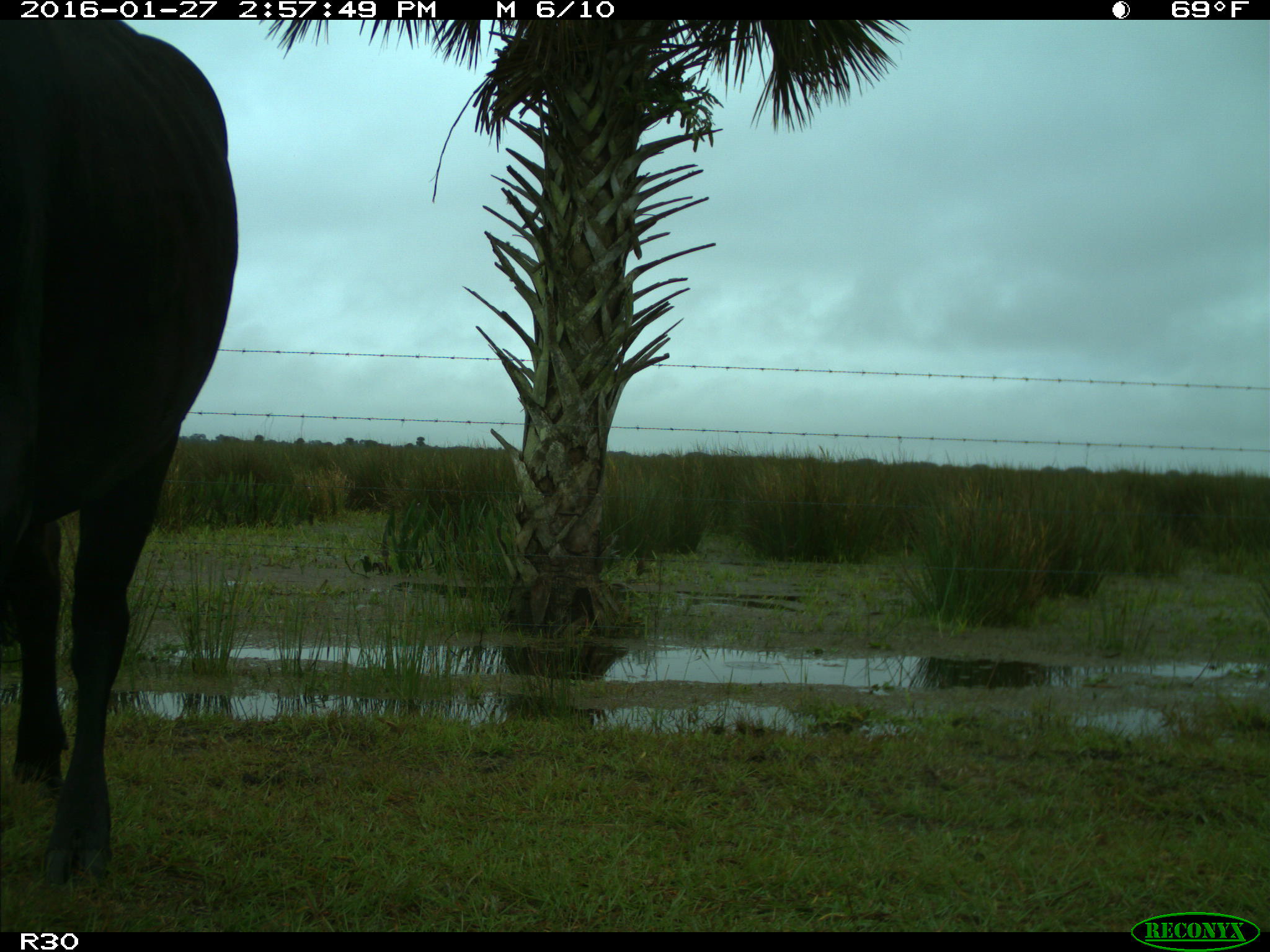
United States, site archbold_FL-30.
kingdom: Animalia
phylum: Chordata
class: Mammalia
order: Artiodactyla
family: Bovidae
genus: Bos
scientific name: Bos taurus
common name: domestic cow